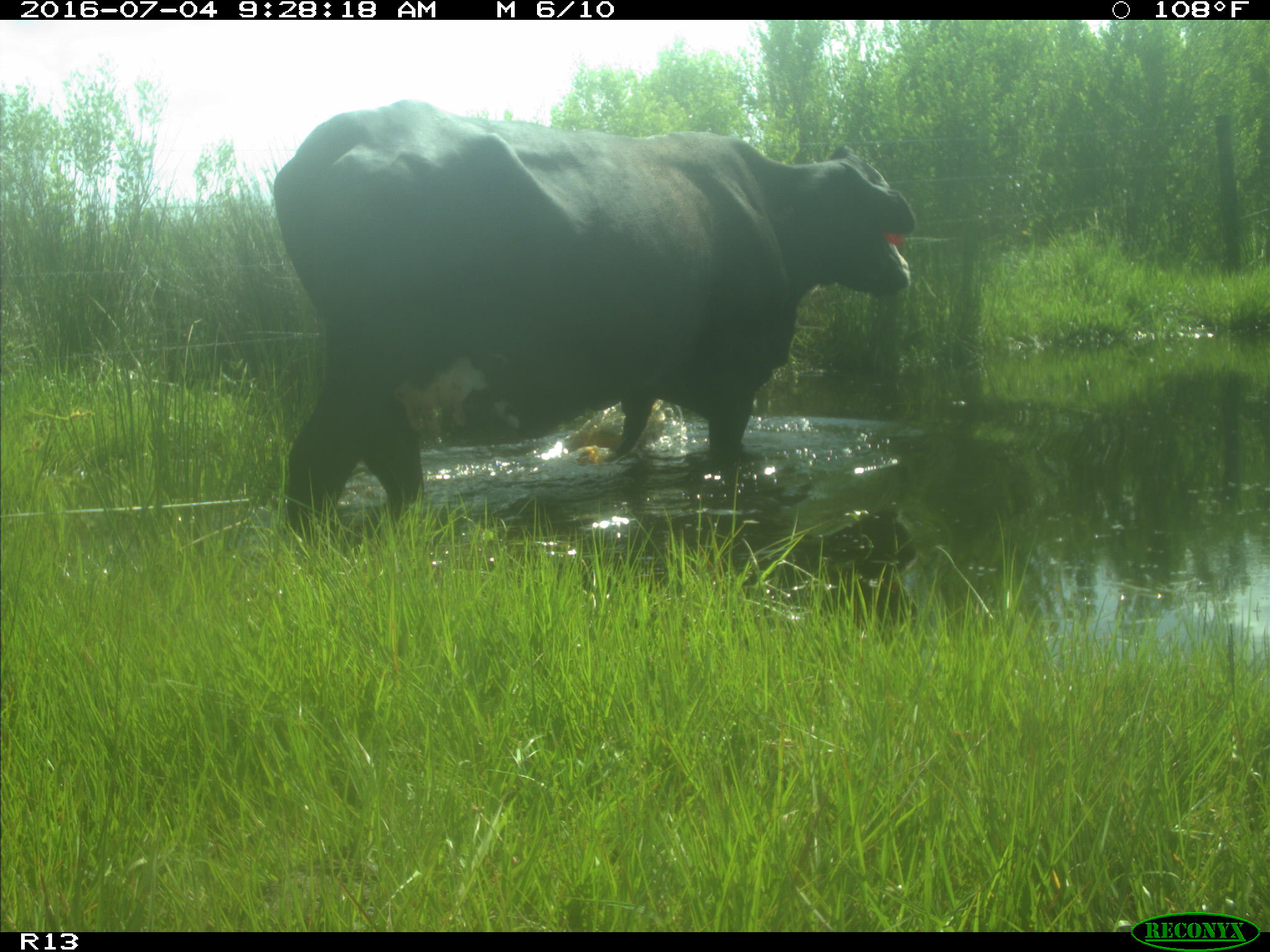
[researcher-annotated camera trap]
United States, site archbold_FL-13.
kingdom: Animalia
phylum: Chordata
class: Mammalia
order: Artiodactyla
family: Bovidae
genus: Bos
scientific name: Bos taurus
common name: domestic cow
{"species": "Bos taurus (domestic cow)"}